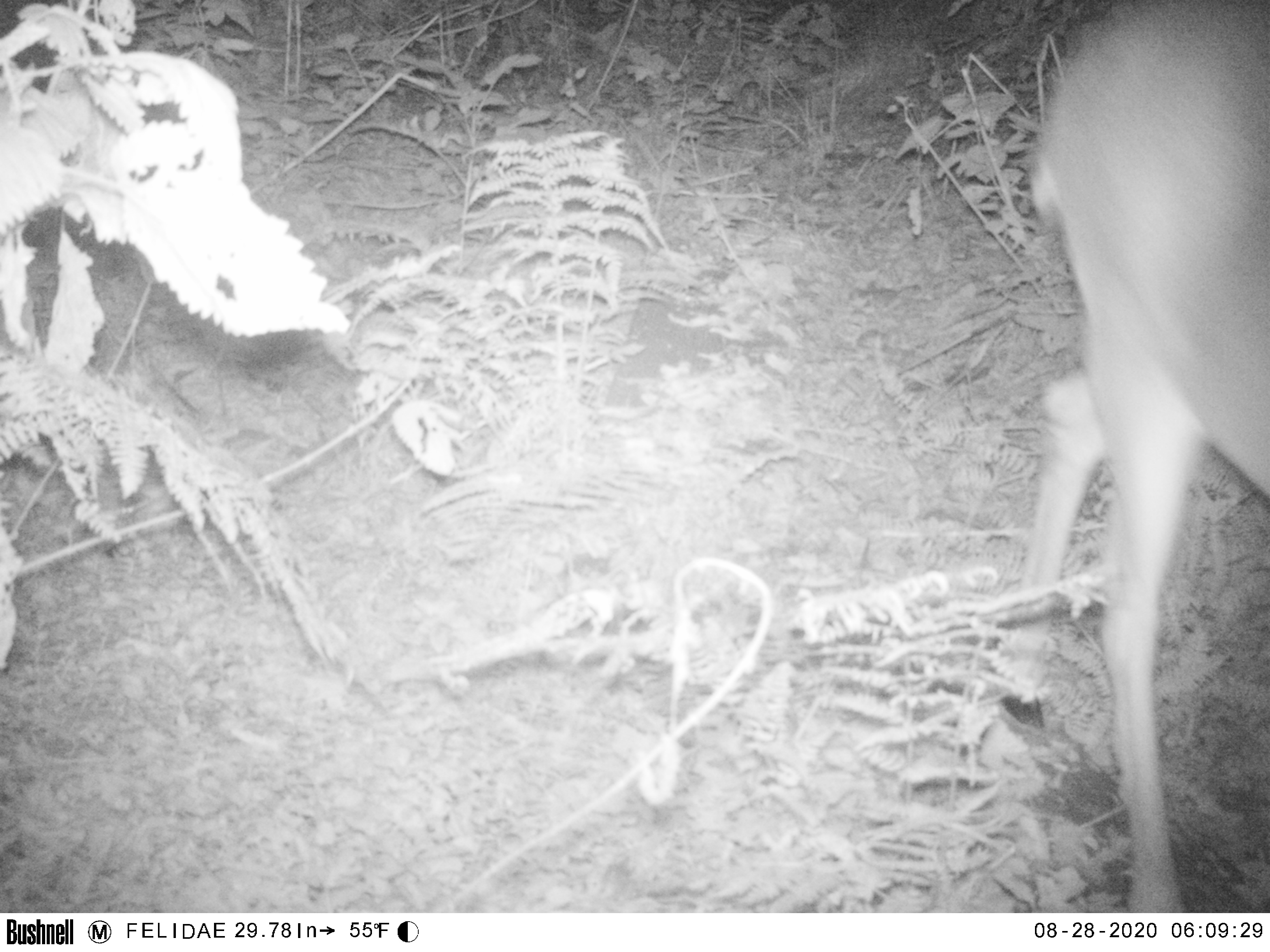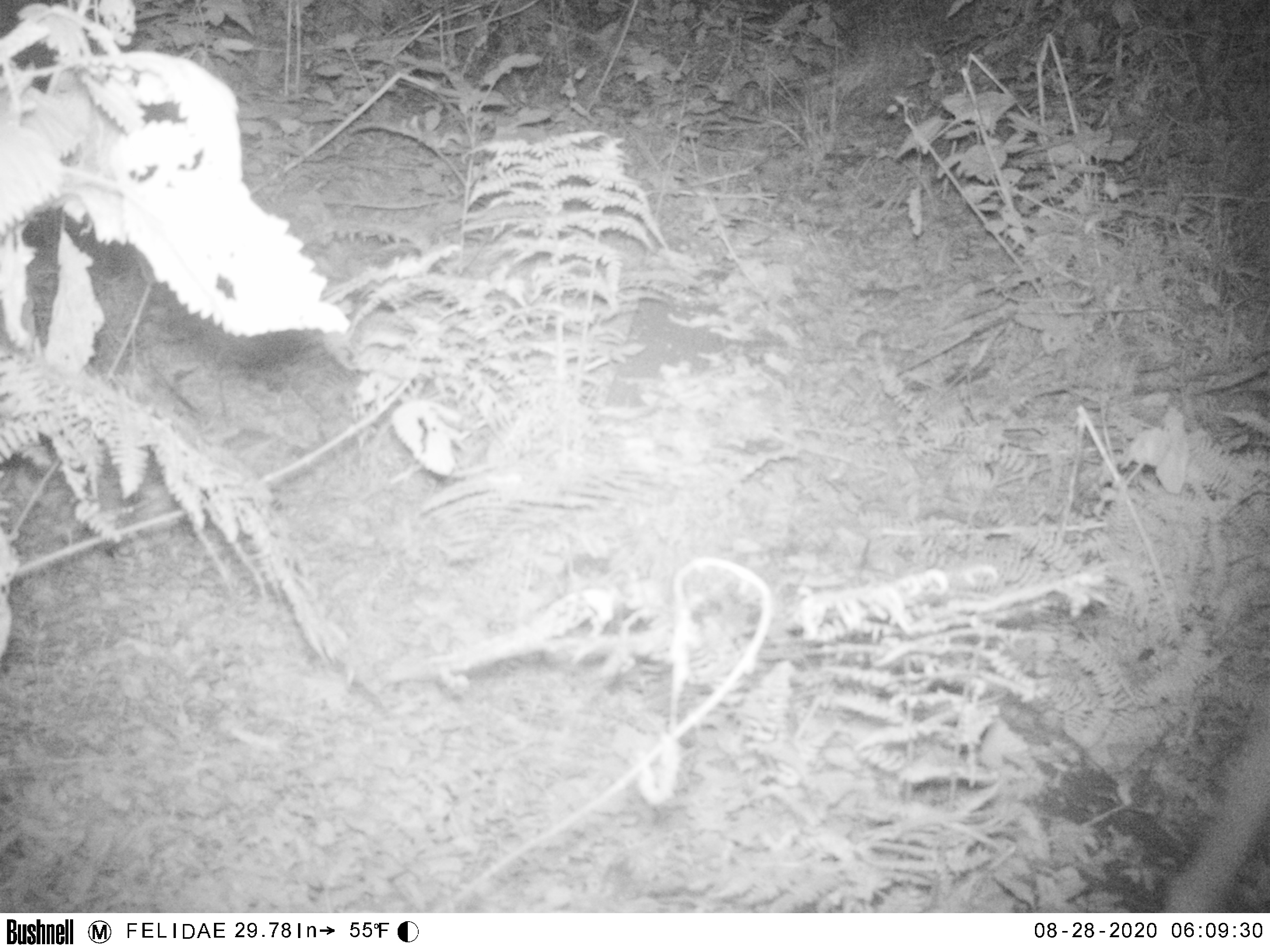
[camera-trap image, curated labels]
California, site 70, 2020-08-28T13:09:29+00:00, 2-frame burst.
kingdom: Animalia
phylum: Chordata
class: Mammalia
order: Artiodactyla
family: Cervidae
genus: Odocoileus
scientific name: Odocoileus hemionus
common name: mule deer